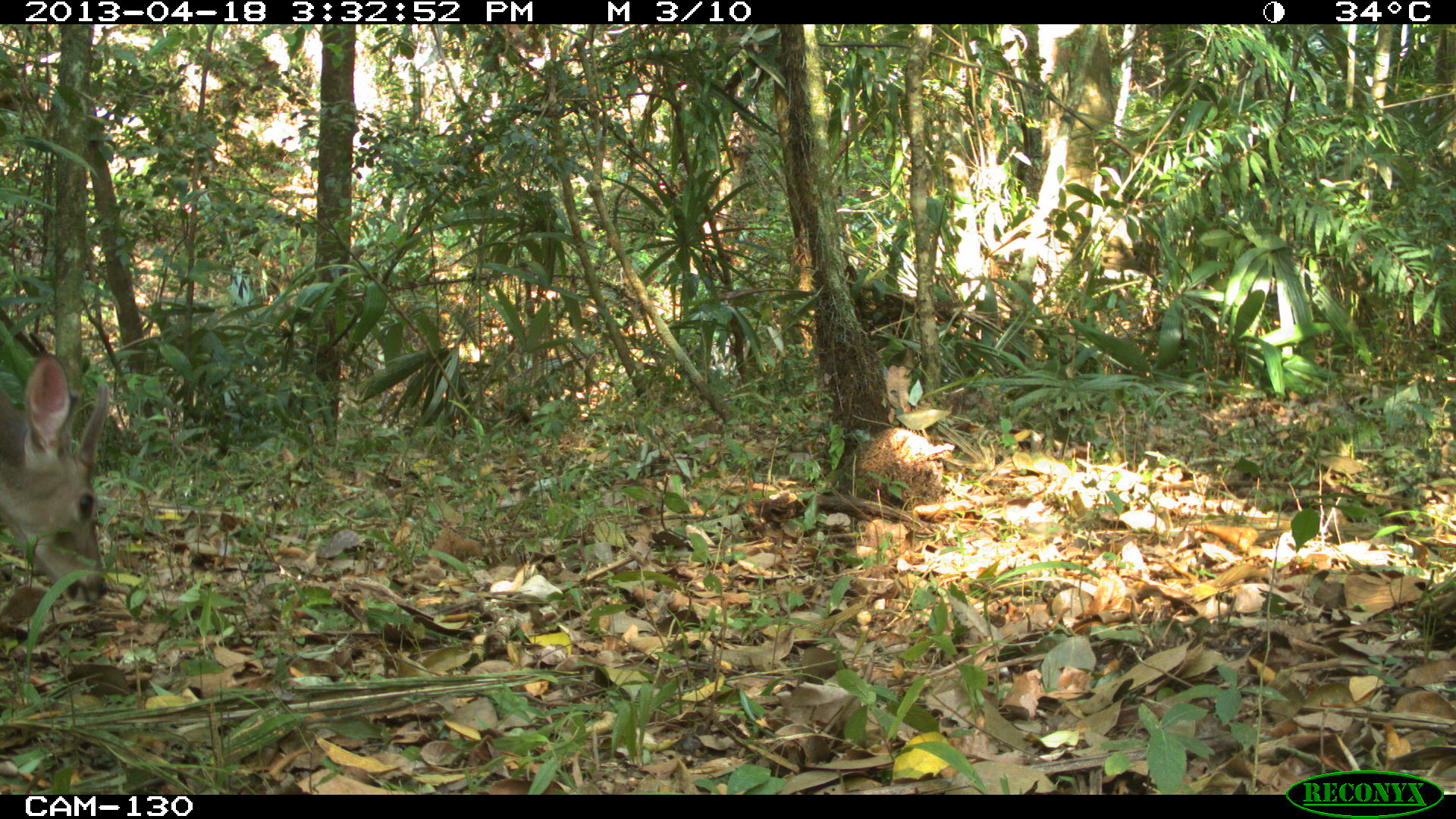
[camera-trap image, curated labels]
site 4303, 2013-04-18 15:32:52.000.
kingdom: Animalia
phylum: Chordata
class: Mammalia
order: Artiodactyla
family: Cervidae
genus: Odocoileus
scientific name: Odocoileus virginianus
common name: white-tailed deer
Odocoileus virginianus (white-tailed deer), count 1, sex male.